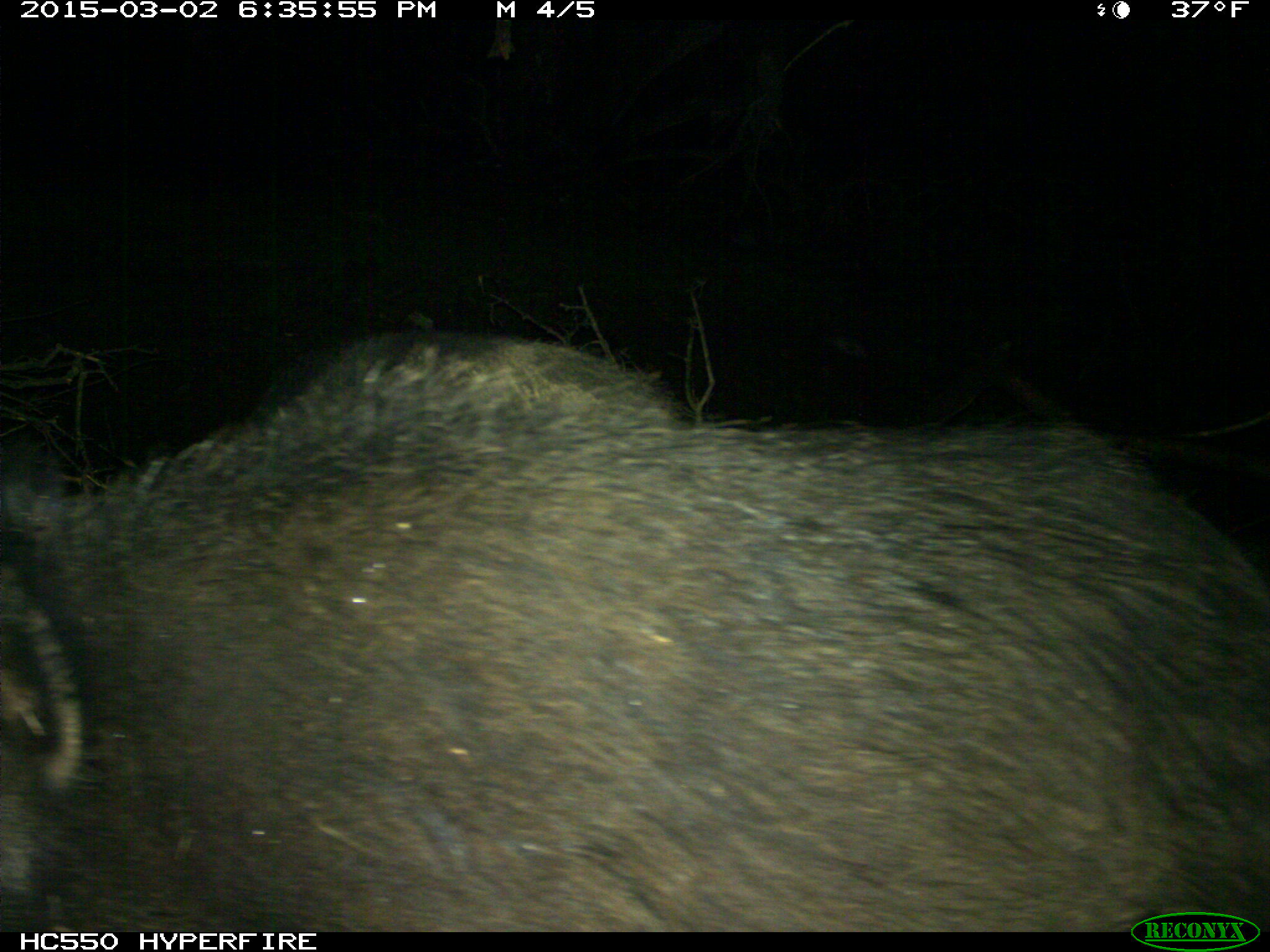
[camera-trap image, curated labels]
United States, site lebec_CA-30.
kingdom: Animalia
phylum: Chordata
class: Mammalia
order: Artiodactyla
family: Suidae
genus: Sus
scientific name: Sus scrofa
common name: wild boar